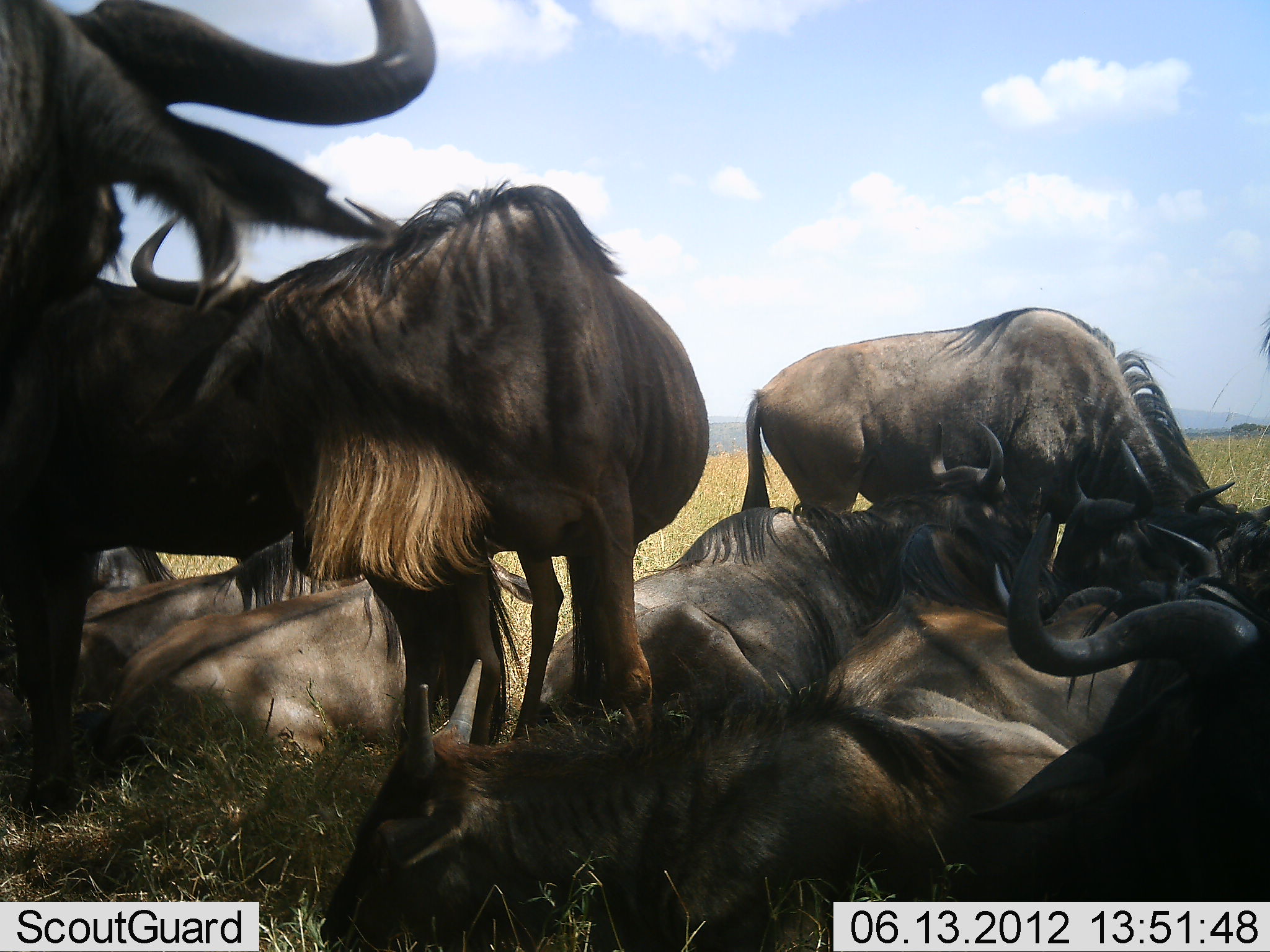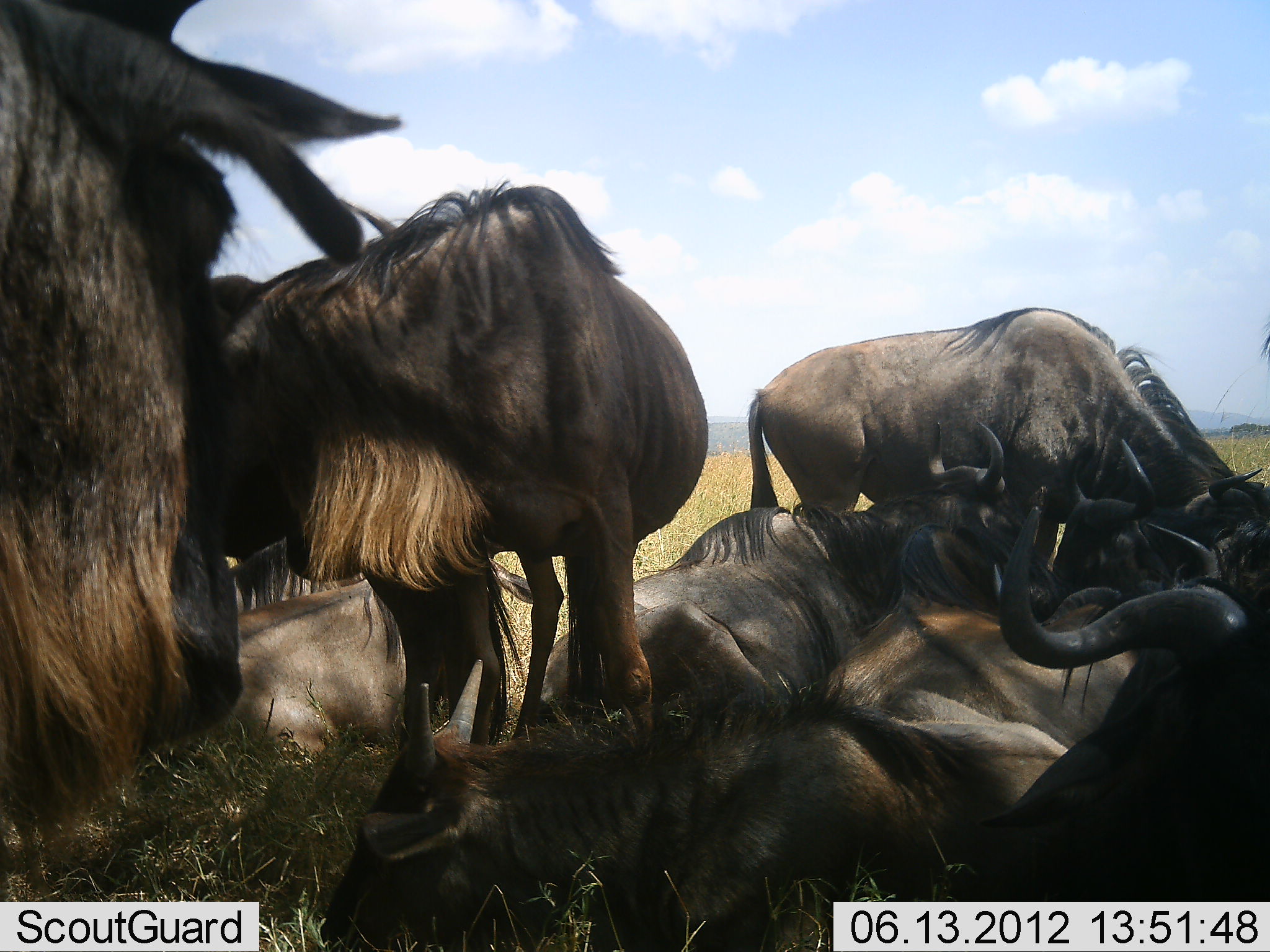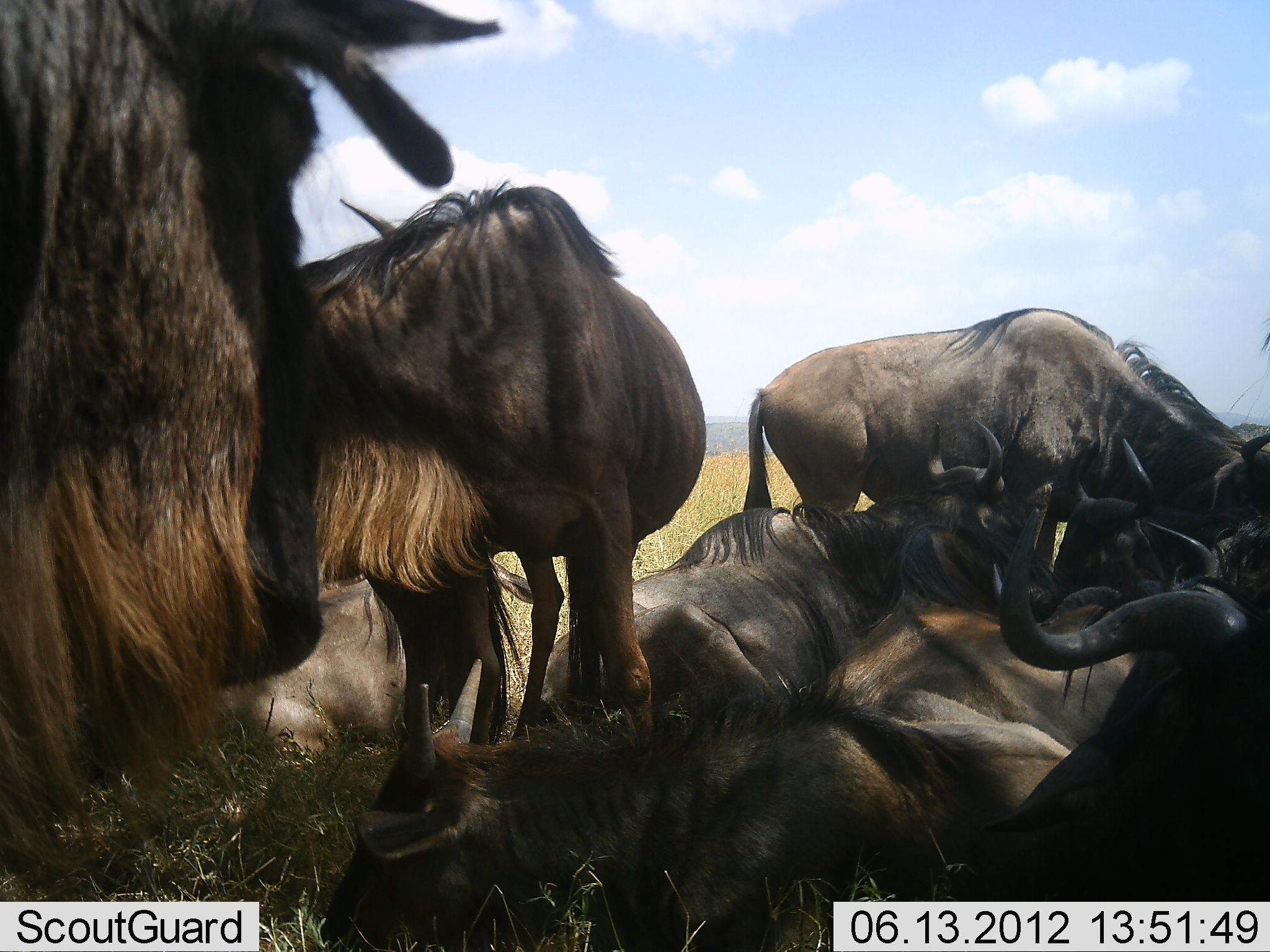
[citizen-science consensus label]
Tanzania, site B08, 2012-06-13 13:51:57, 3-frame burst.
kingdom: Animalia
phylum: Chordata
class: Mammalia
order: Artiodactyla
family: Bovidae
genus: Connochaetes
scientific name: Connochaetes taurinus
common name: blue wildebeest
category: wildebeest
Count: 10.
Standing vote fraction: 80%.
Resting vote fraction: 100%.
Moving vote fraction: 0%.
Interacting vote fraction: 10%.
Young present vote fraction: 10%.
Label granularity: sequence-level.